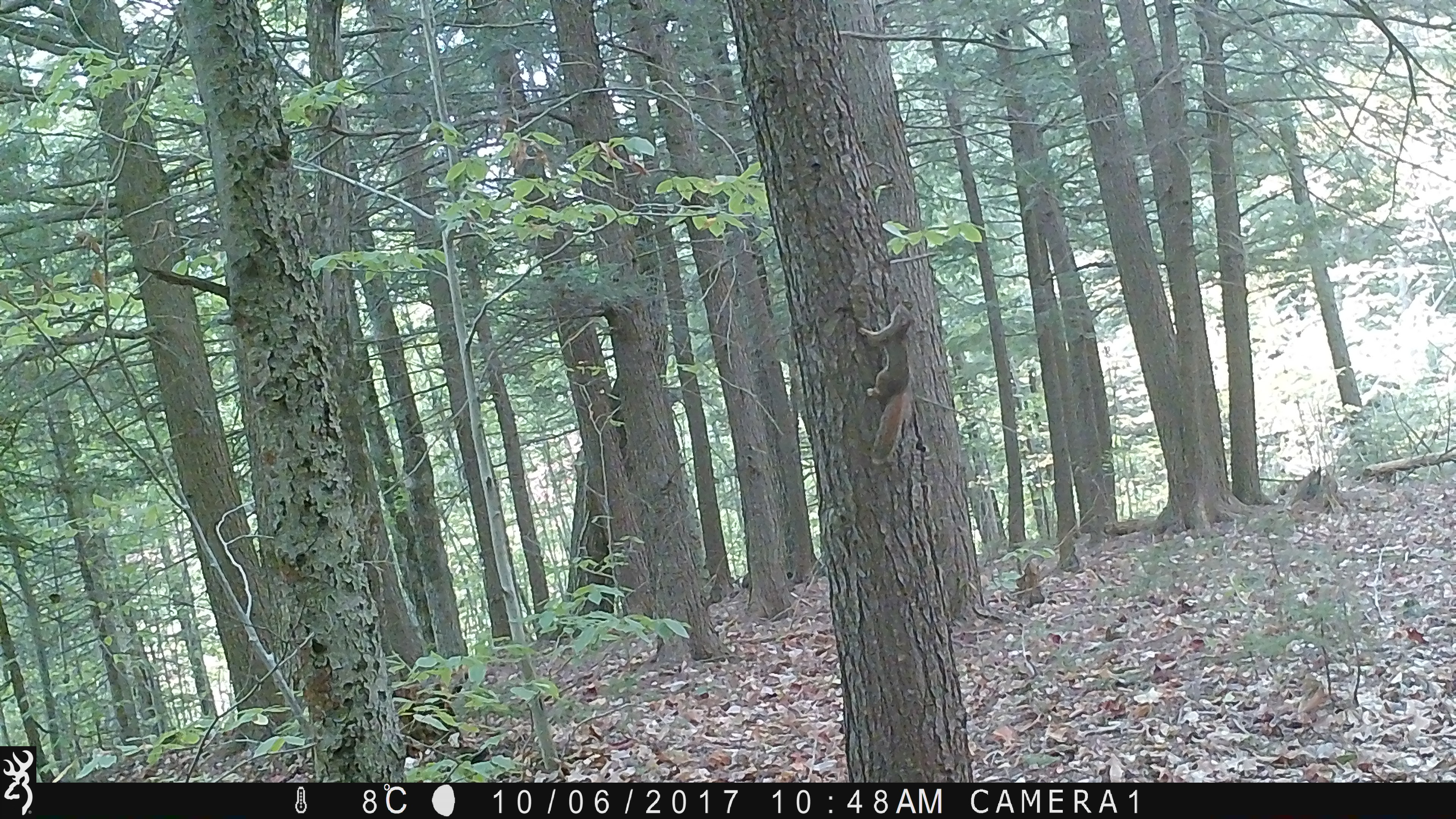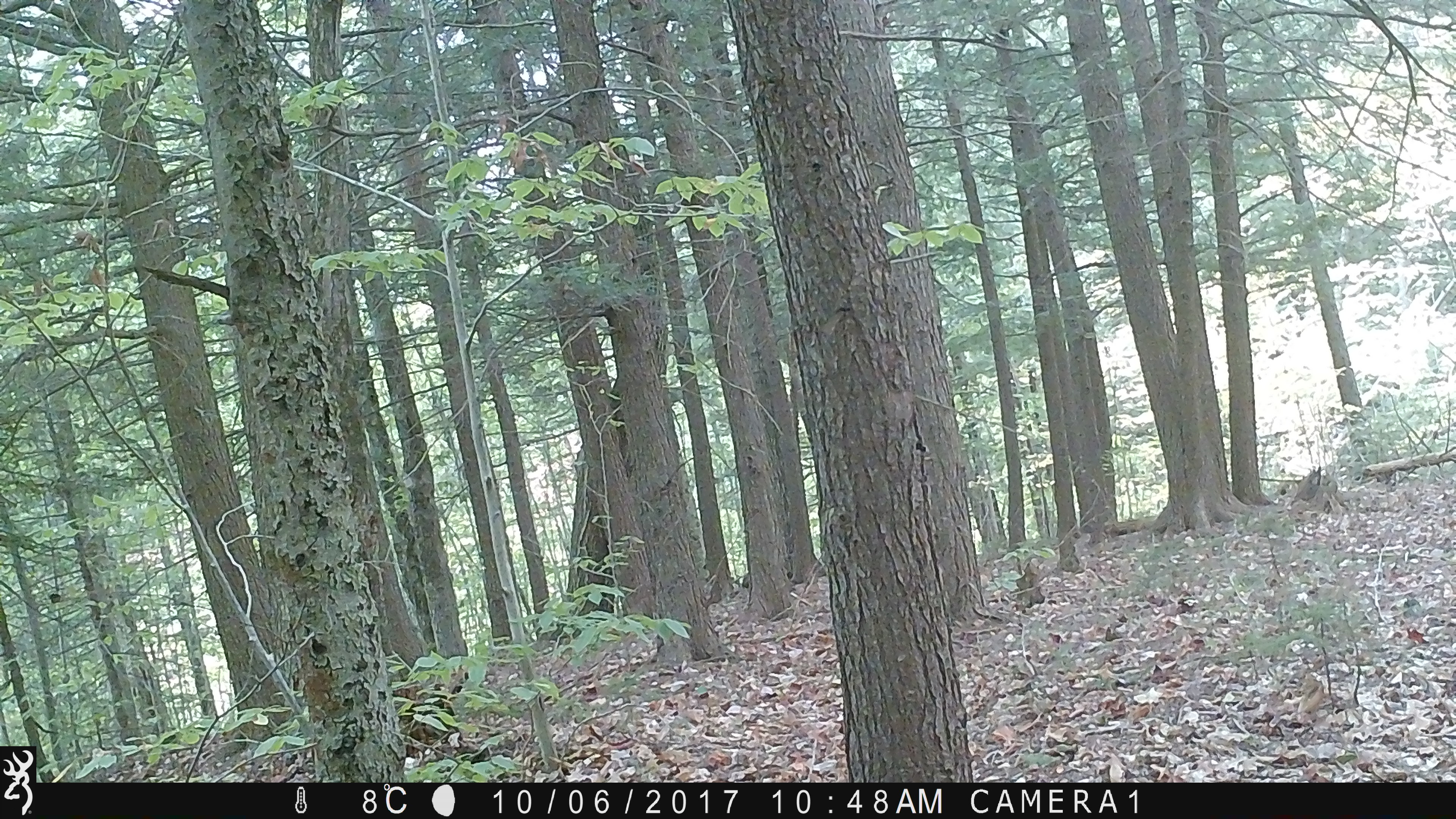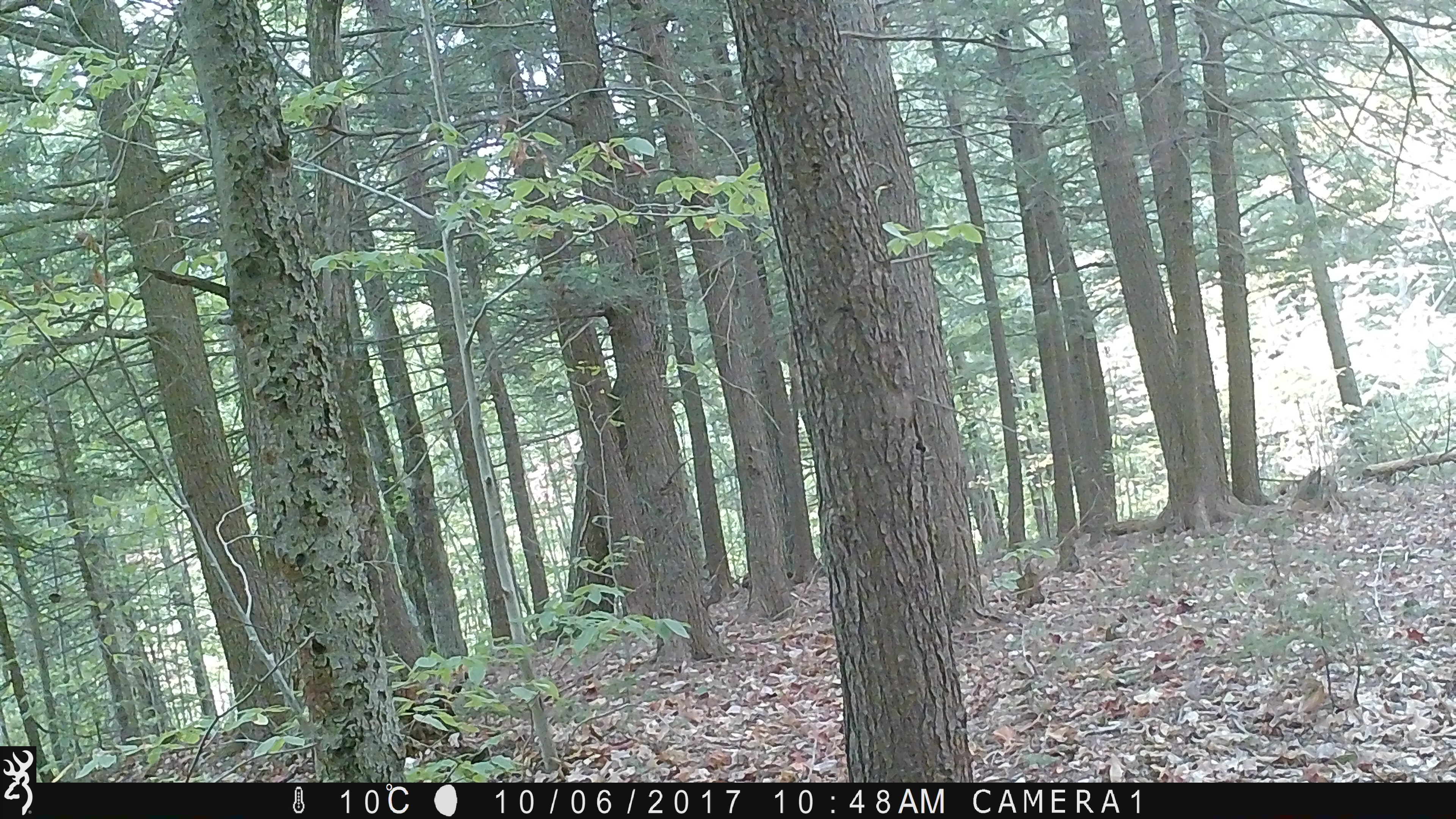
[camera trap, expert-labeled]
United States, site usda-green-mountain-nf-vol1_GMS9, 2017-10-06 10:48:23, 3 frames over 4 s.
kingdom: Animalia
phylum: Chordata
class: Mammalia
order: Rodentia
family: Sciuridae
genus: Tamiasciurus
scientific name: Tamiasciurus hudsonicus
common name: red squirrel